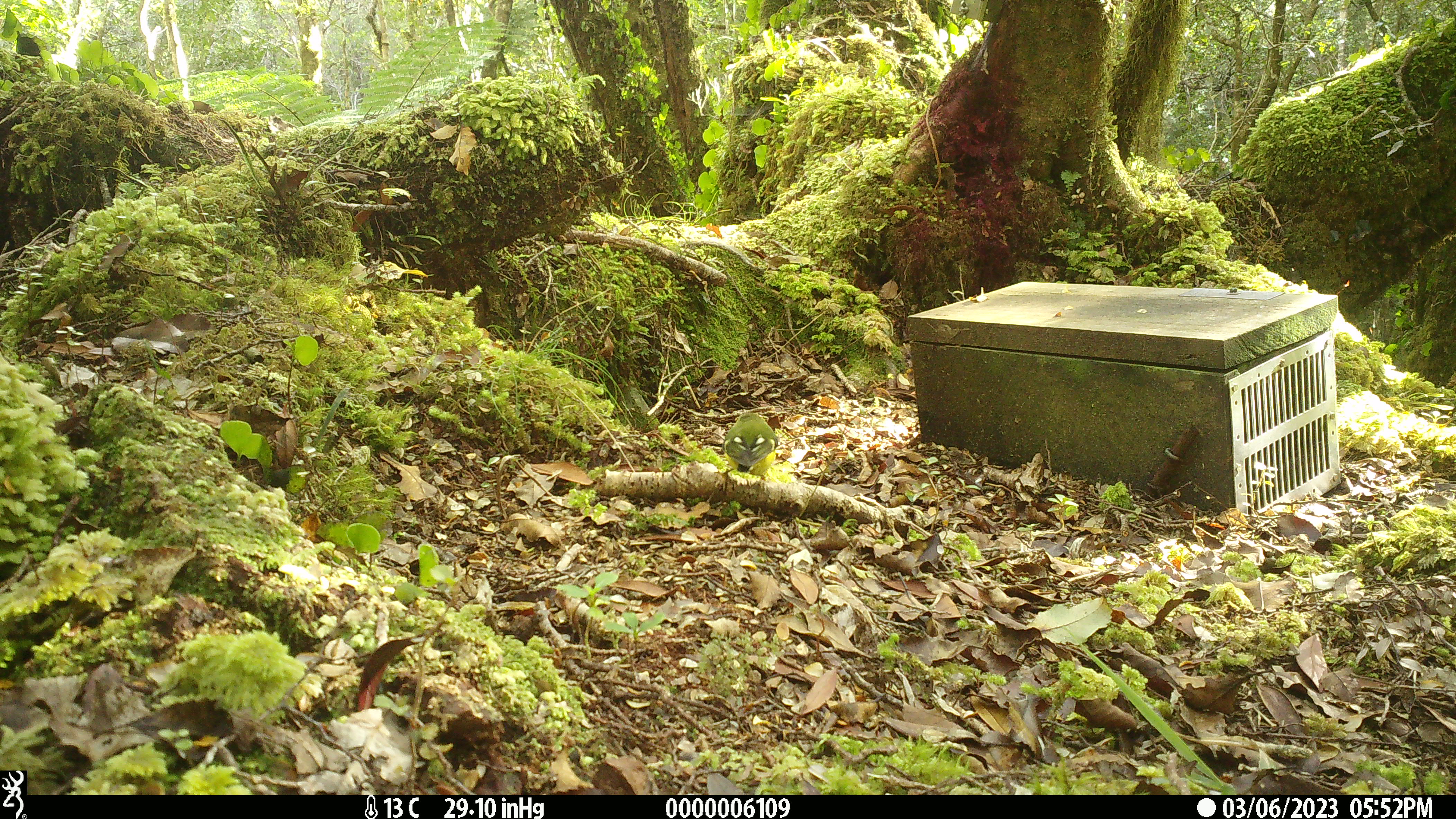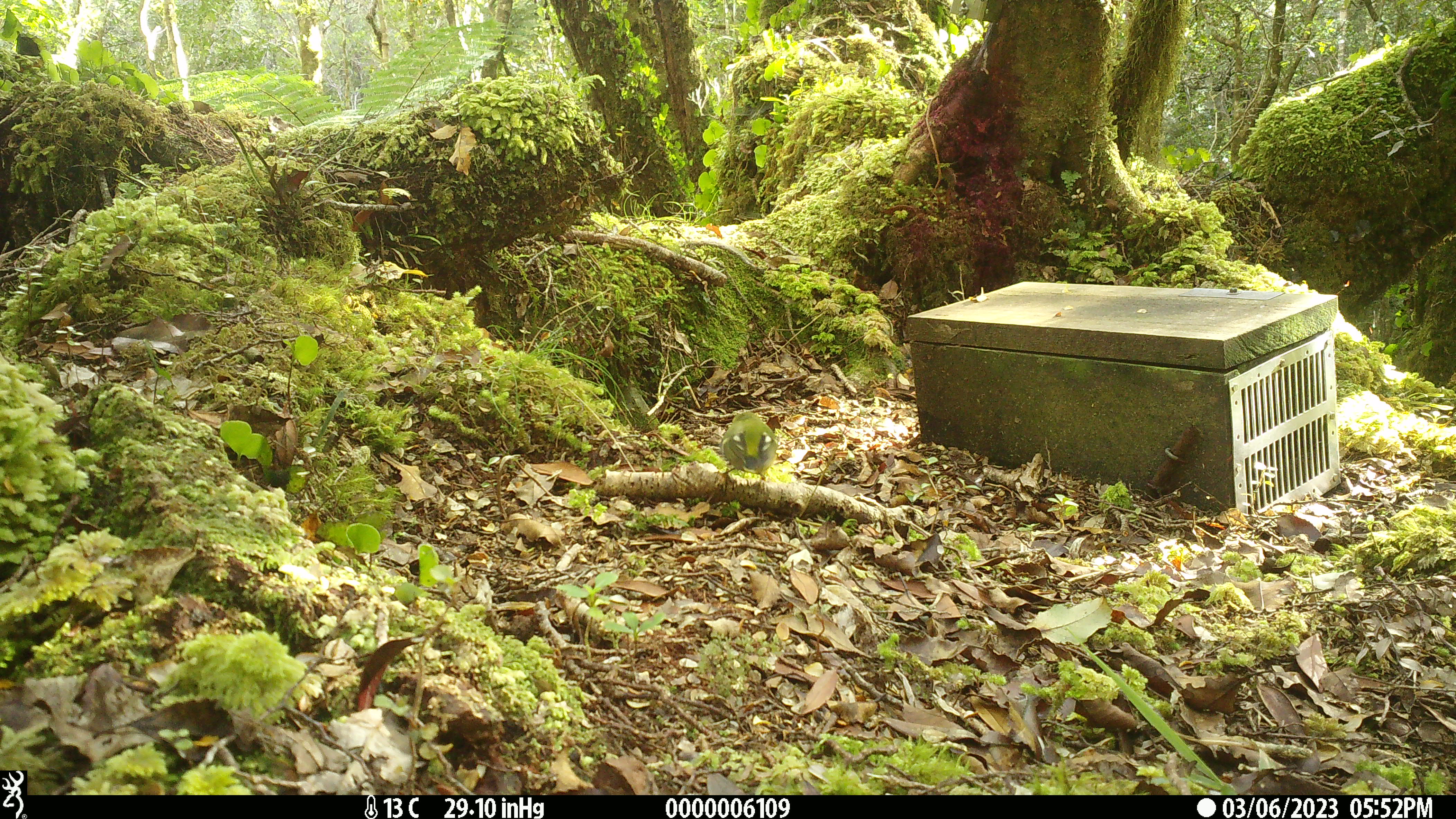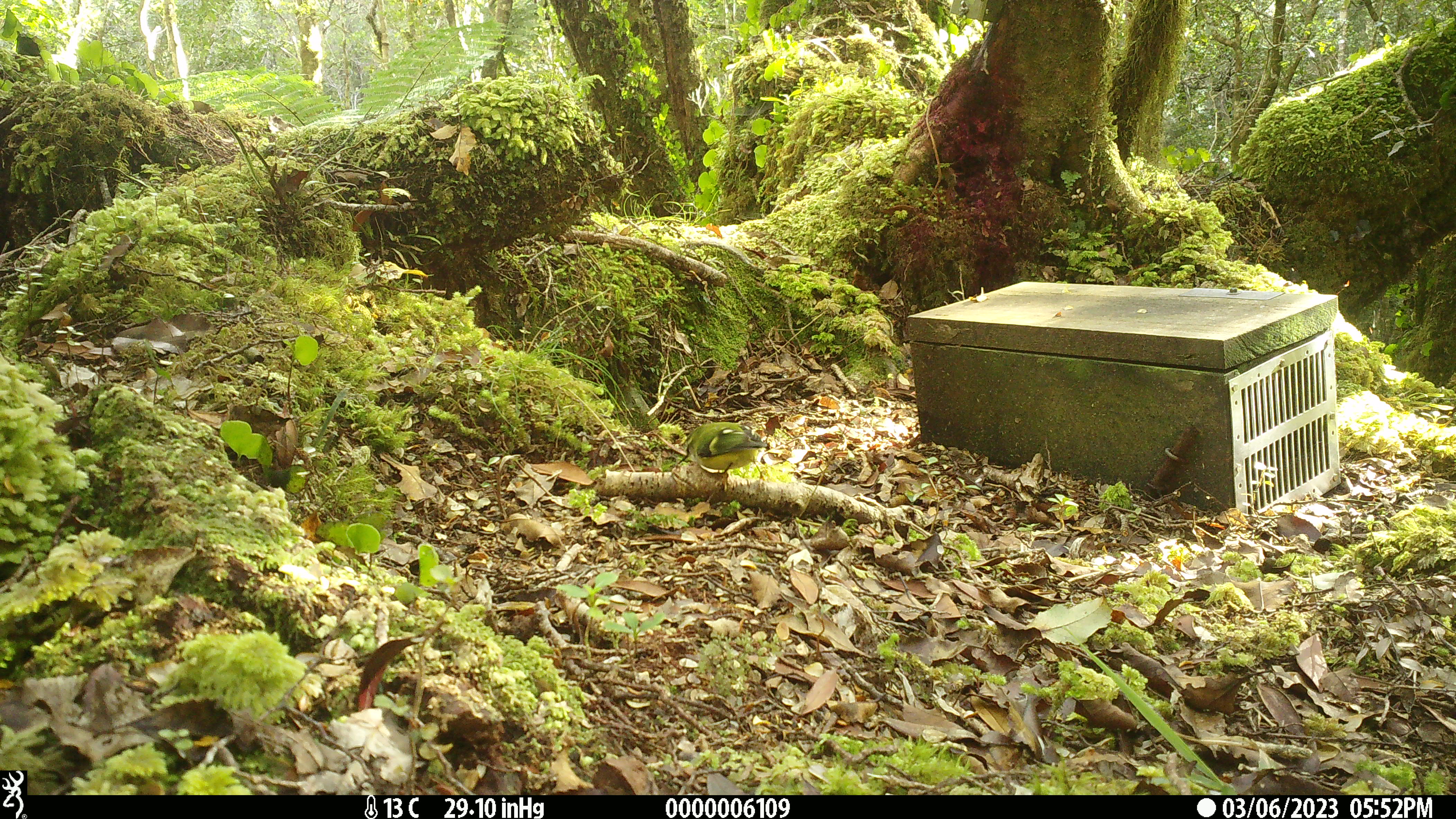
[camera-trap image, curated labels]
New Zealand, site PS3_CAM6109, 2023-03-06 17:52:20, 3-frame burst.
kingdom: Animalia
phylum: Chordata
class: Aves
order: Passeriformes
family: Acanthisittidae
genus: Acanthisitta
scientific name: Acanthisitta chloris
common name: rifleman